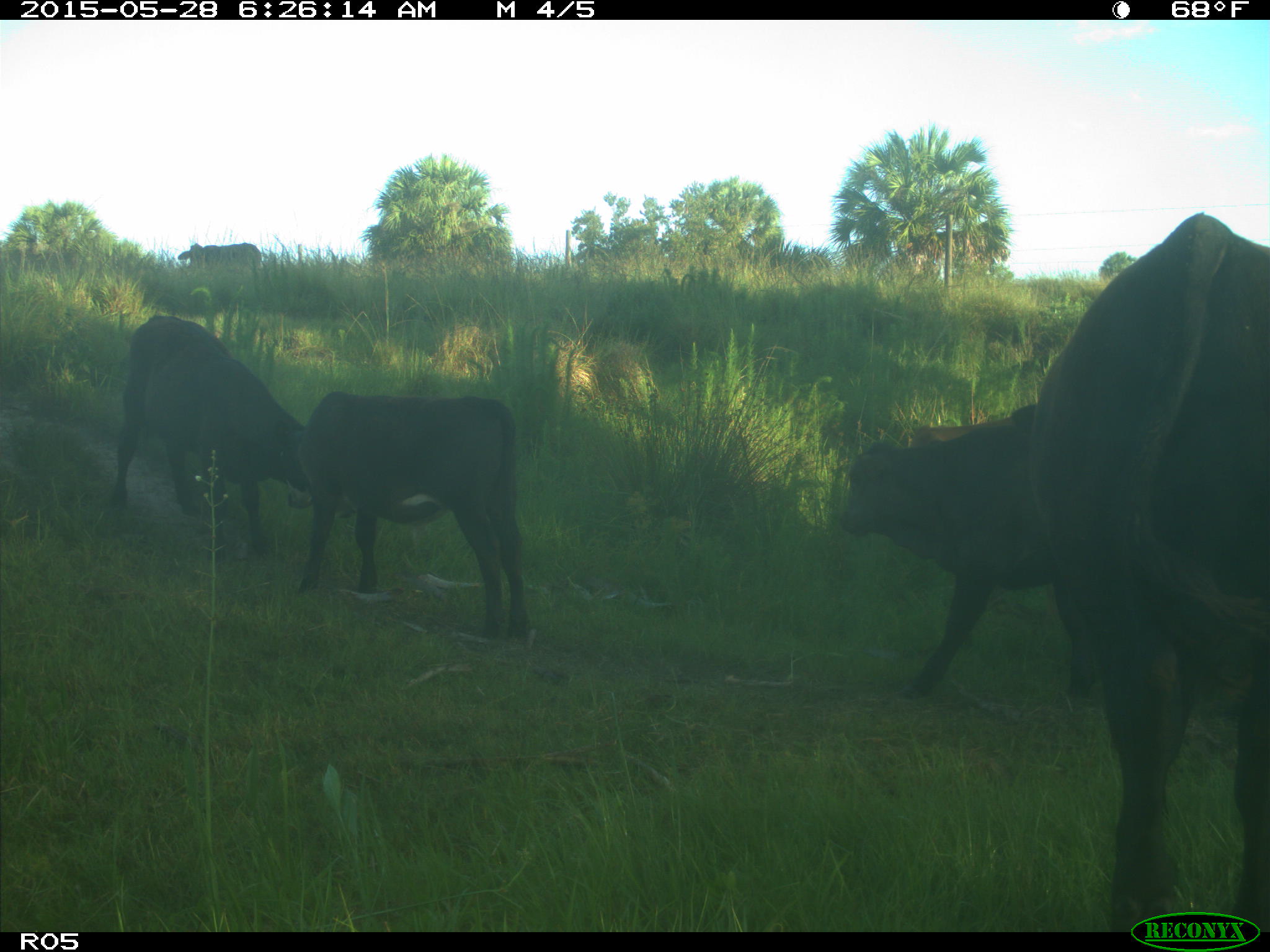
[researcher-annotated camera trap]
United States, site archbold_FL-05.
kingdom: Animalia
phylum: Chordata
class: Mammalia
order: Artiodactyla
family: Bovidae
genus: Bos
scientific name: Bos taurus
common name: domestic cow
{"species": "Bos taurus (domestic cow)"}